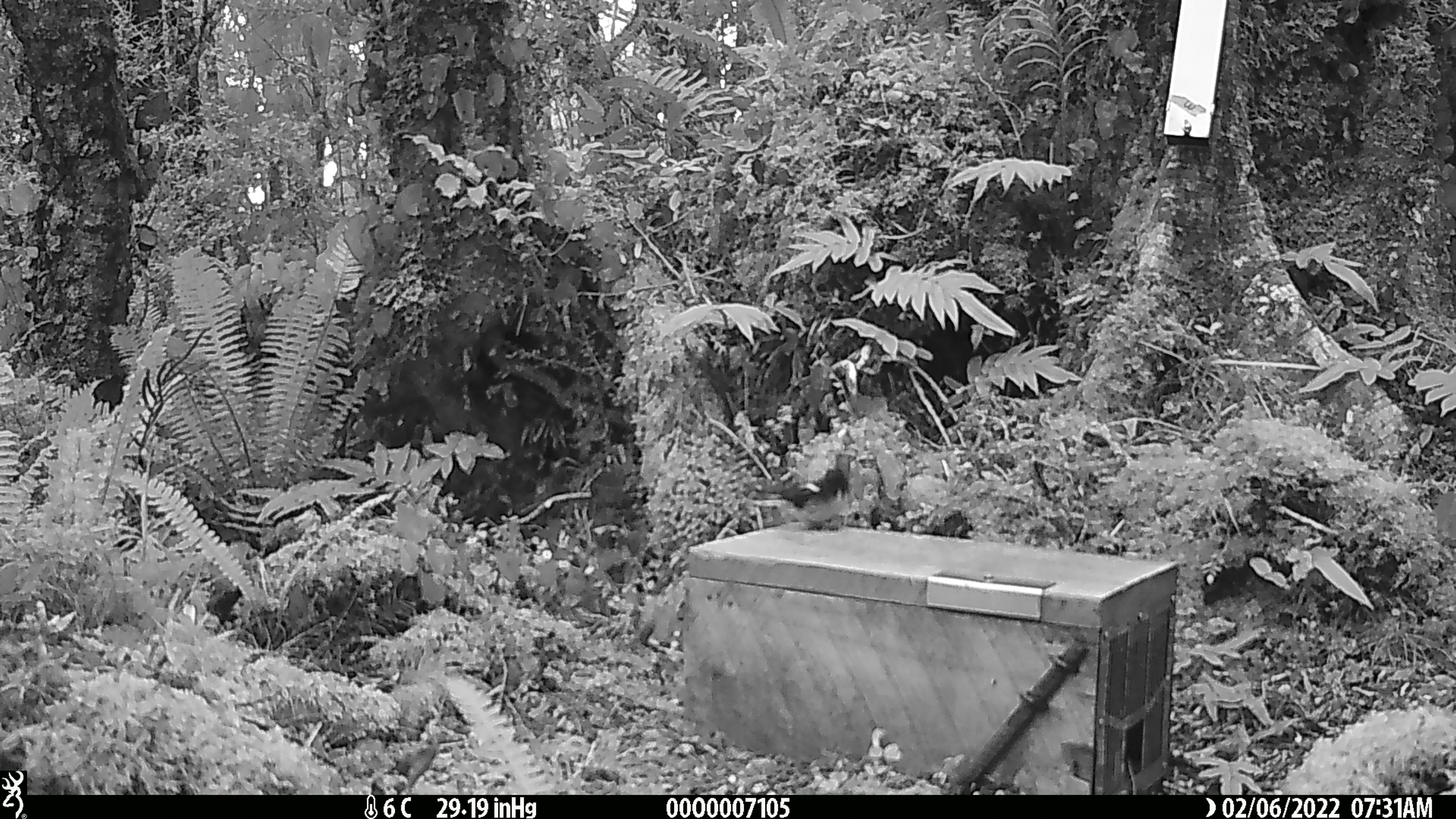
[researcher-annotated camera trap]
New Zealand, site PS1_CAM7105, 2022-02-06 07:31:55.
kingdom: Animalia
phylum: Chordata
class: Aves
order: Passeriformes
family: Petroicidae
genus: Petroica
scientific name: Petroica macrocephala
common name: tomtit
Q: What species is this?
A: Tomtit (Petroica macrocephala).